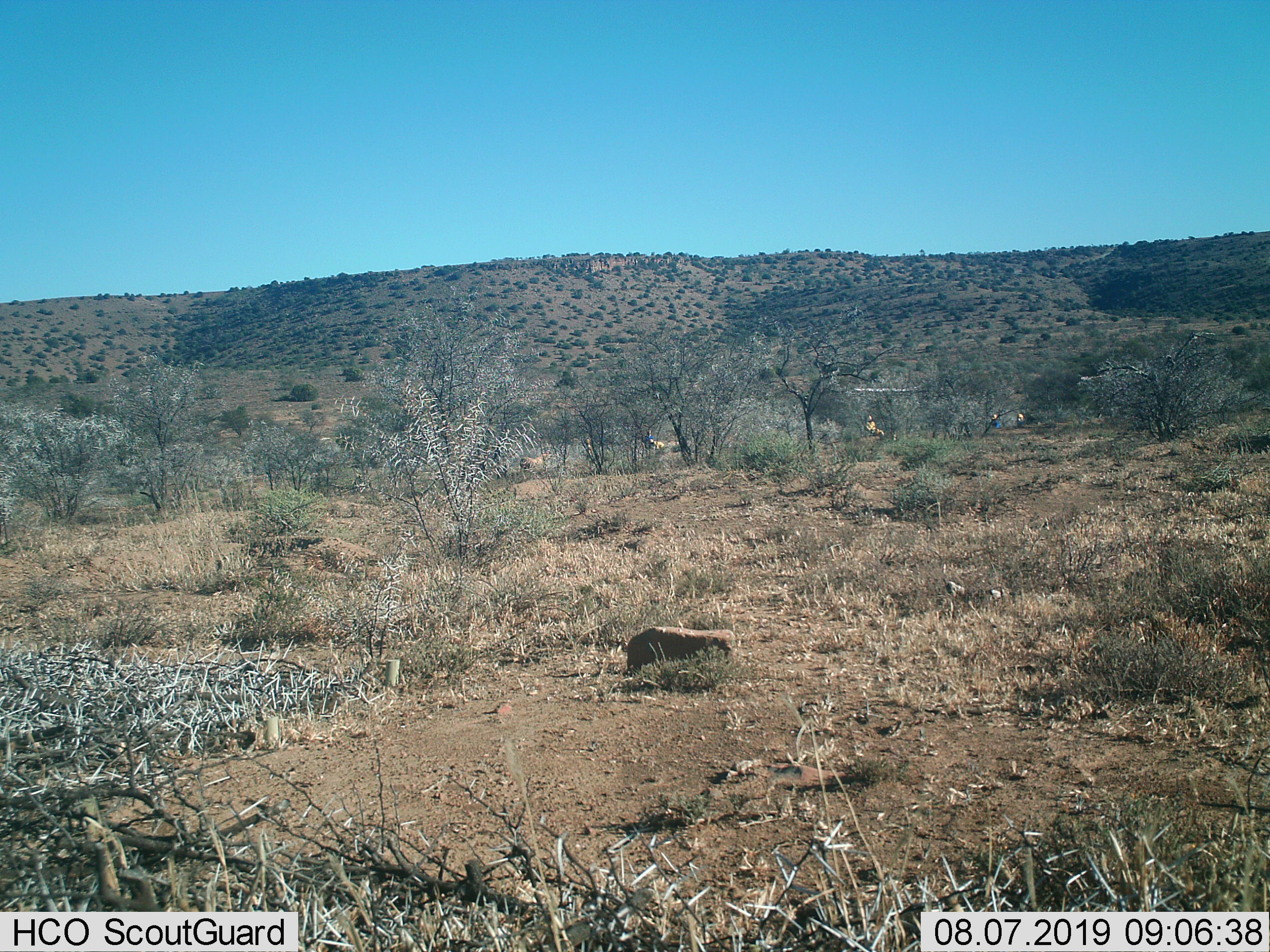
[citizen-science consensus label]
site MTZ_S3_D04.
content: unidentified animal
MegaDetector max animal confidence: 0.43